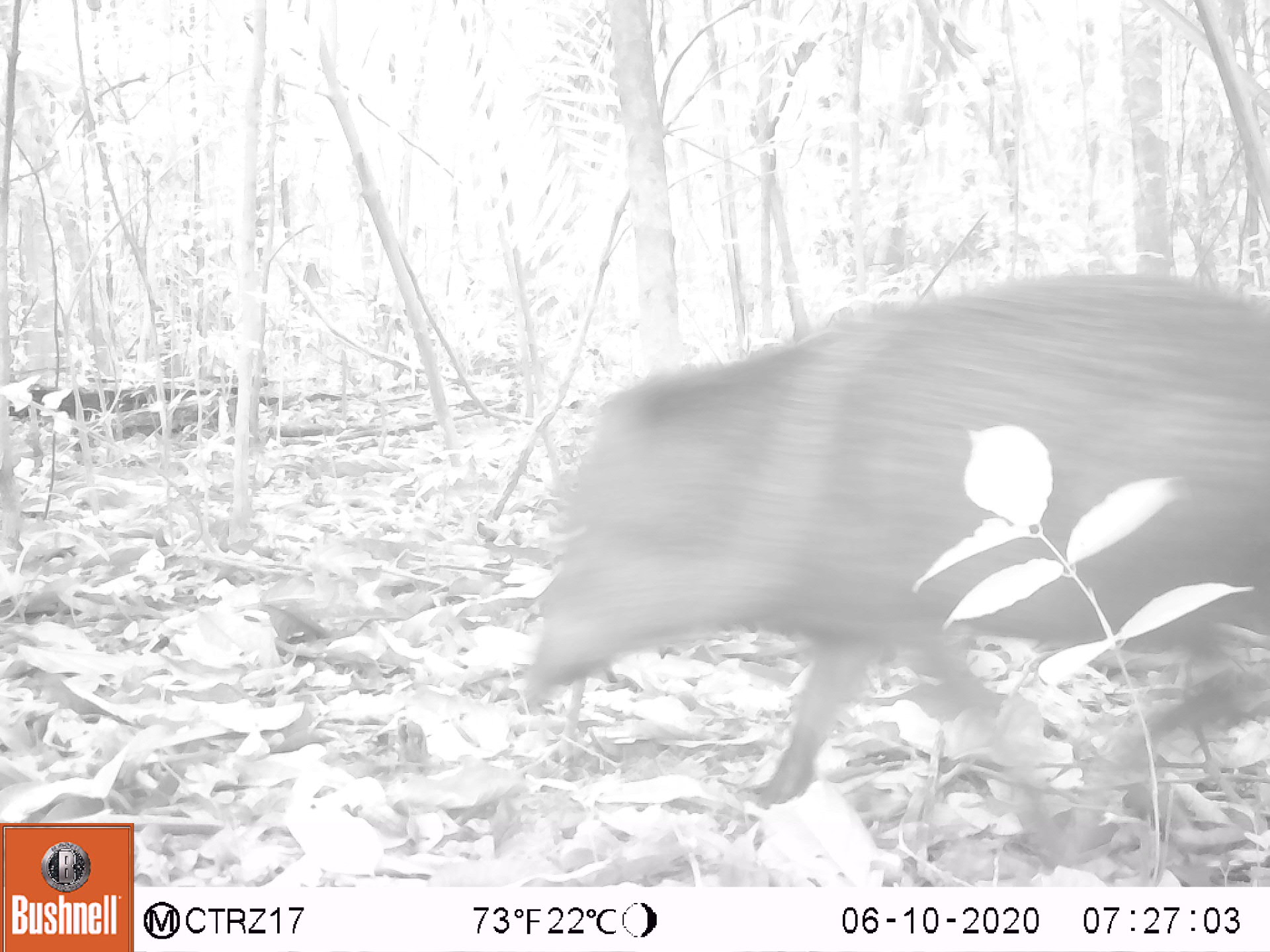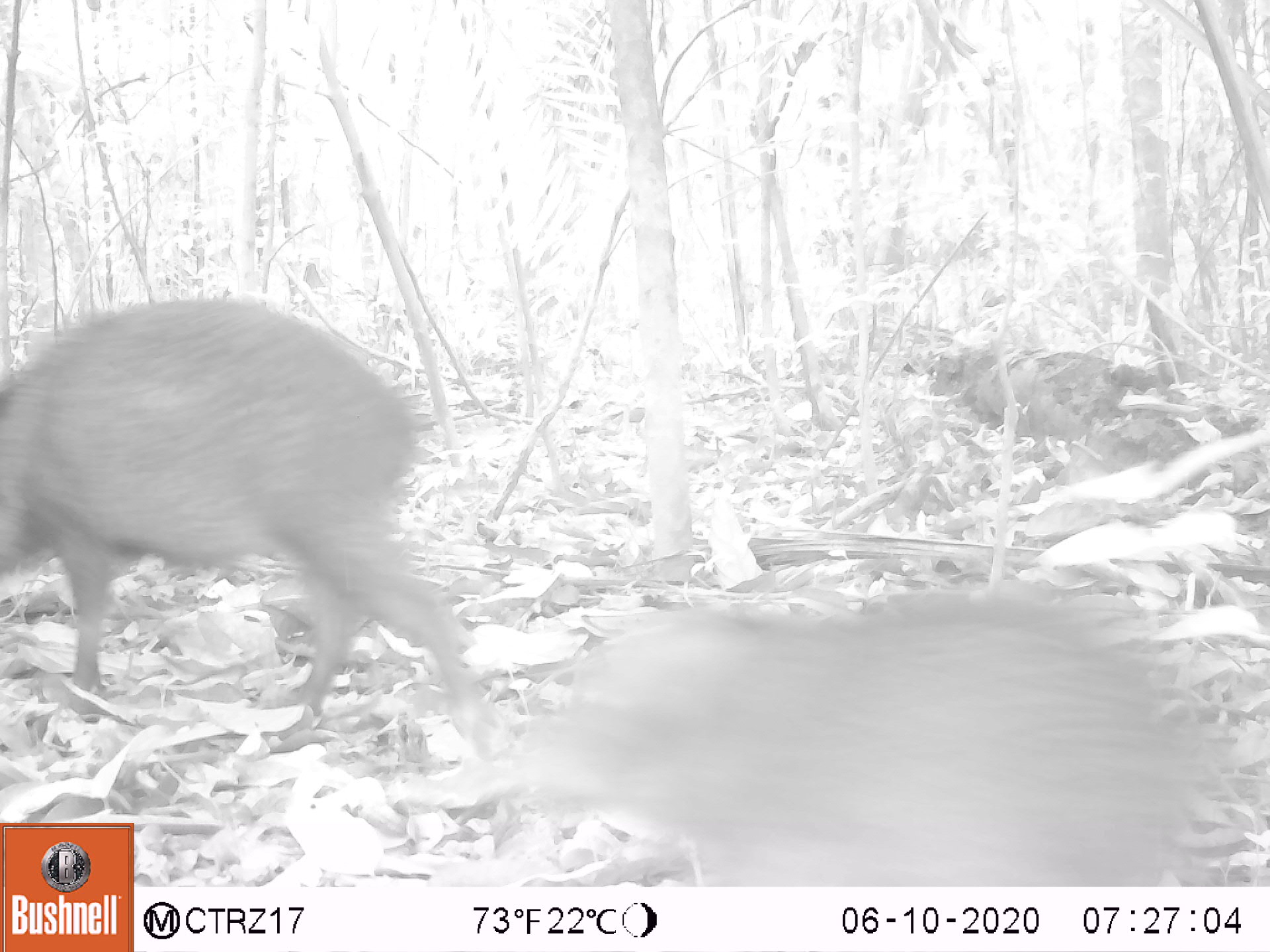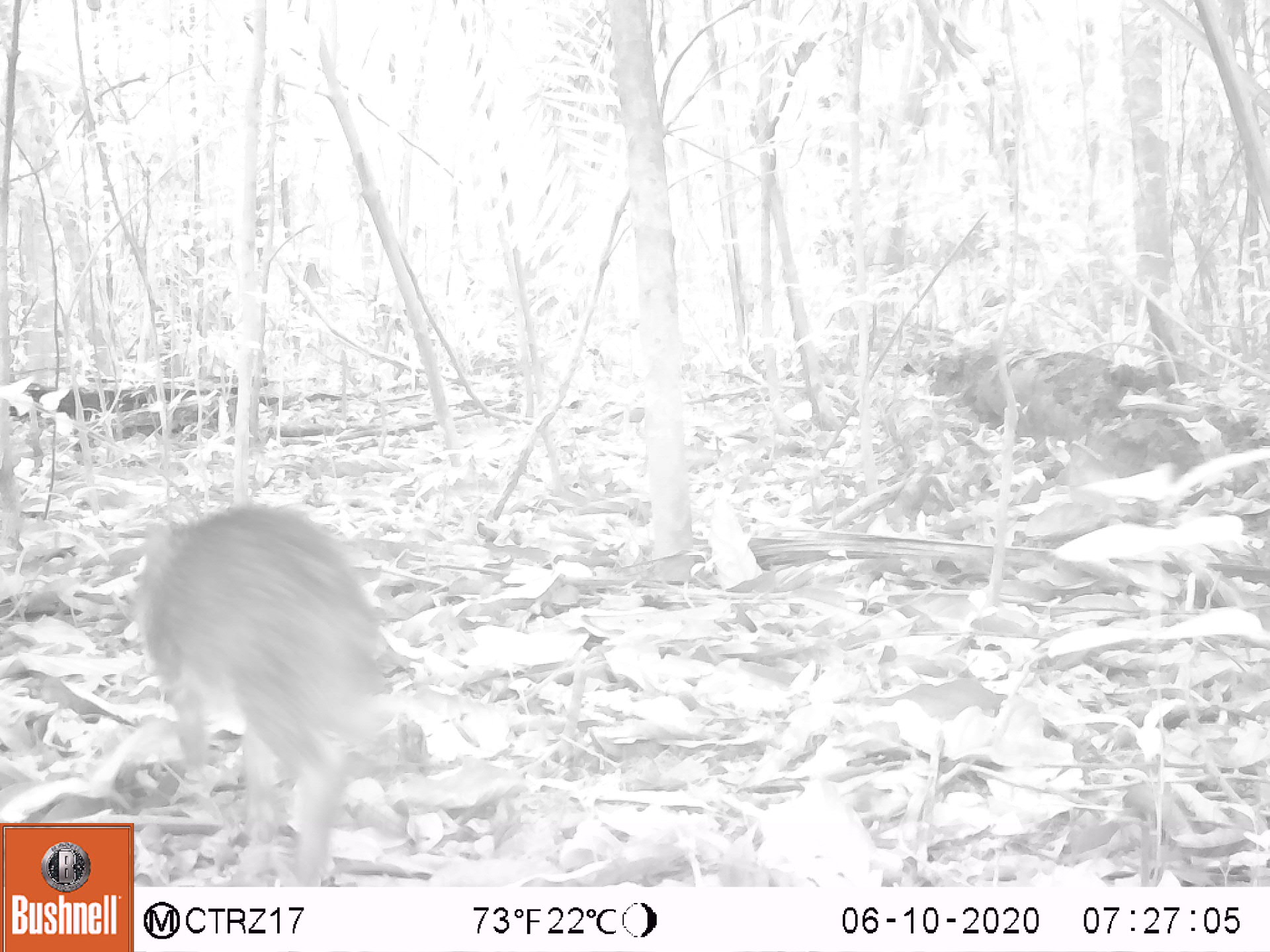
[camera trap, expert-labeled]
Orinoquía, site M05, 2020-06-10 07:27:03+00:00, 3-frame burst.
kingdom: Animalia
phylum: Chordata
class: Mammalia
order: Artiodactyla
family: Tayassuidae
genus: Pecari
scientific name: Pecari tajacu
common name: collared peccary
Collared peccary (Pecari tajacu).